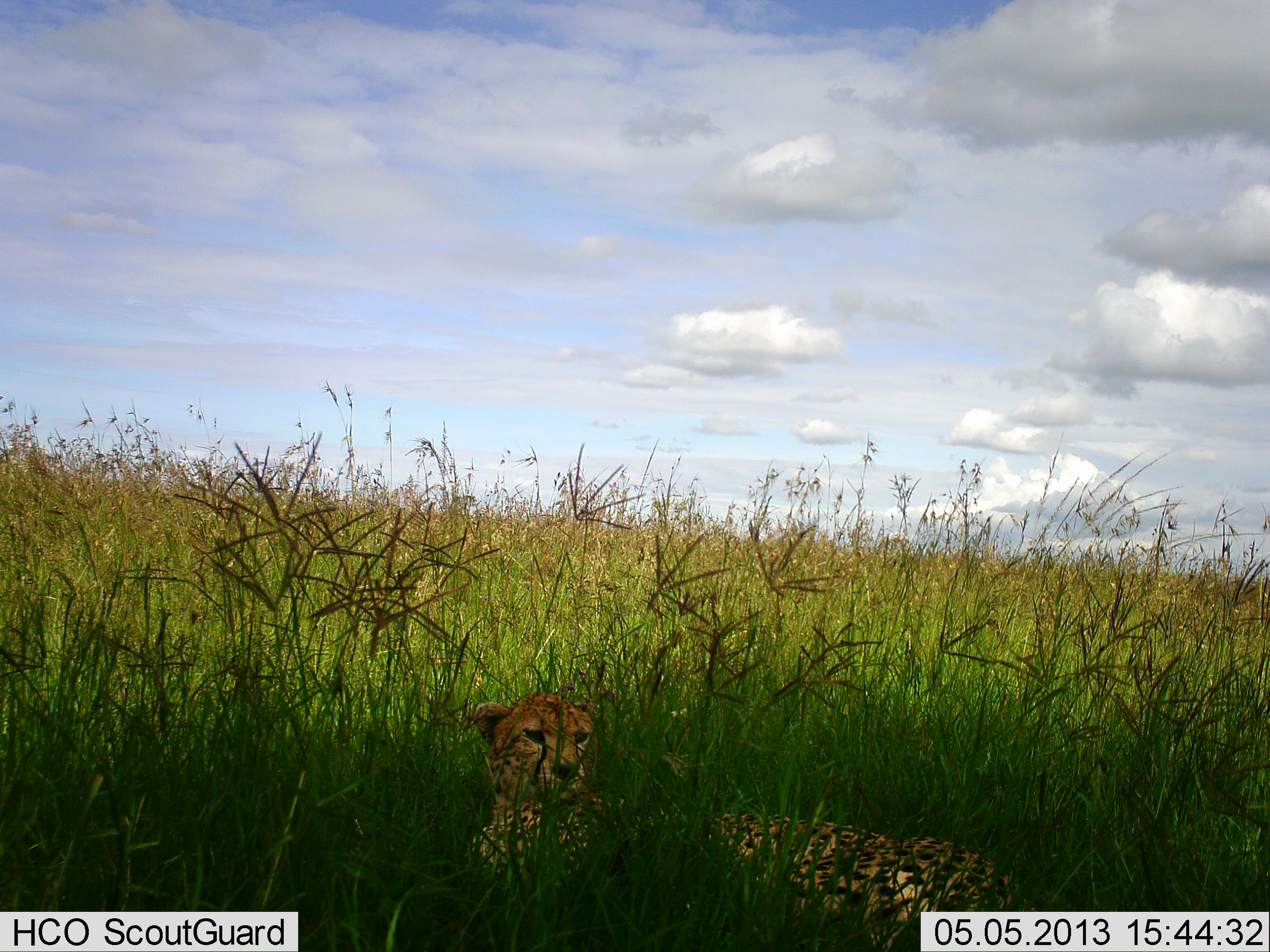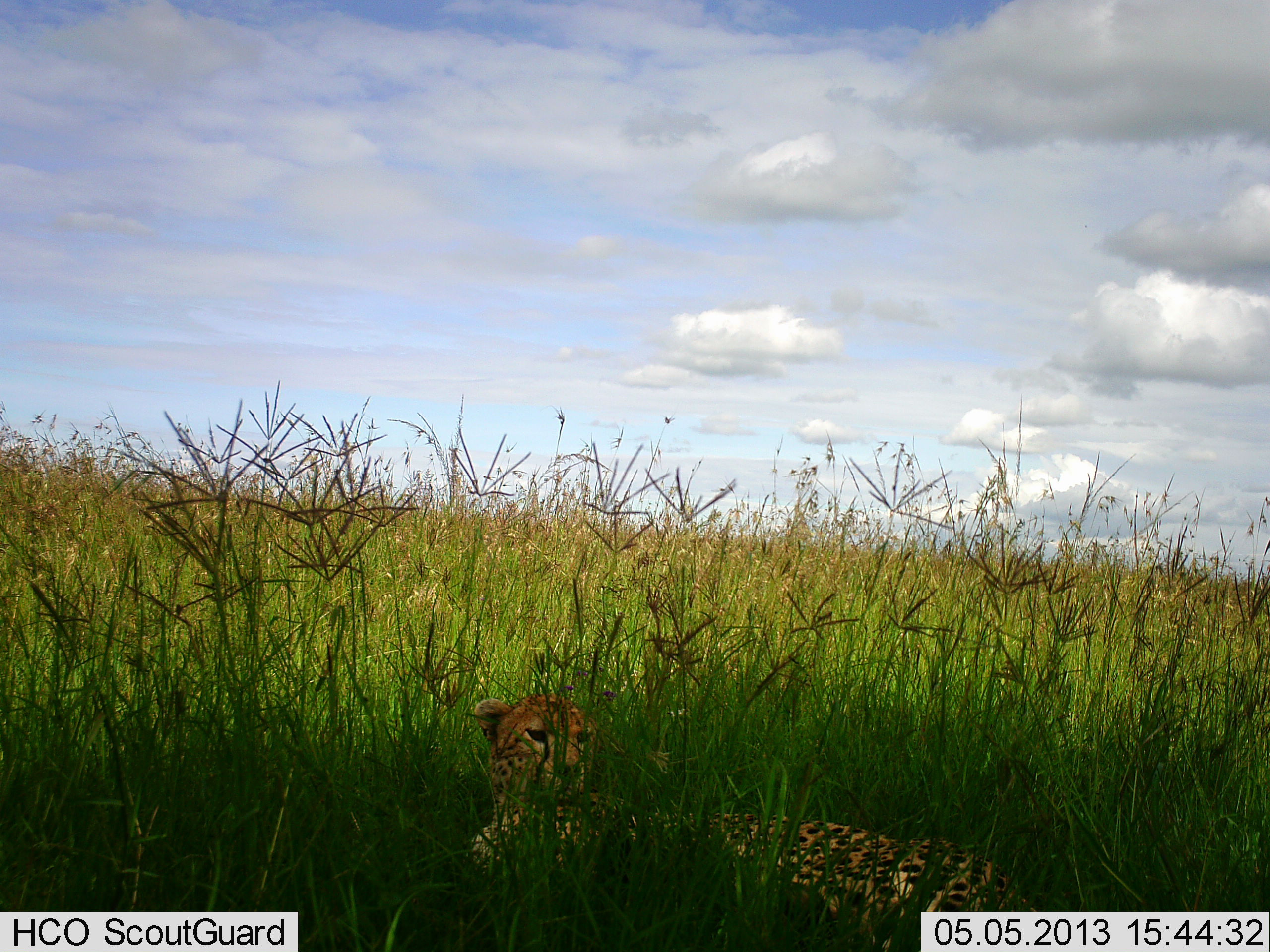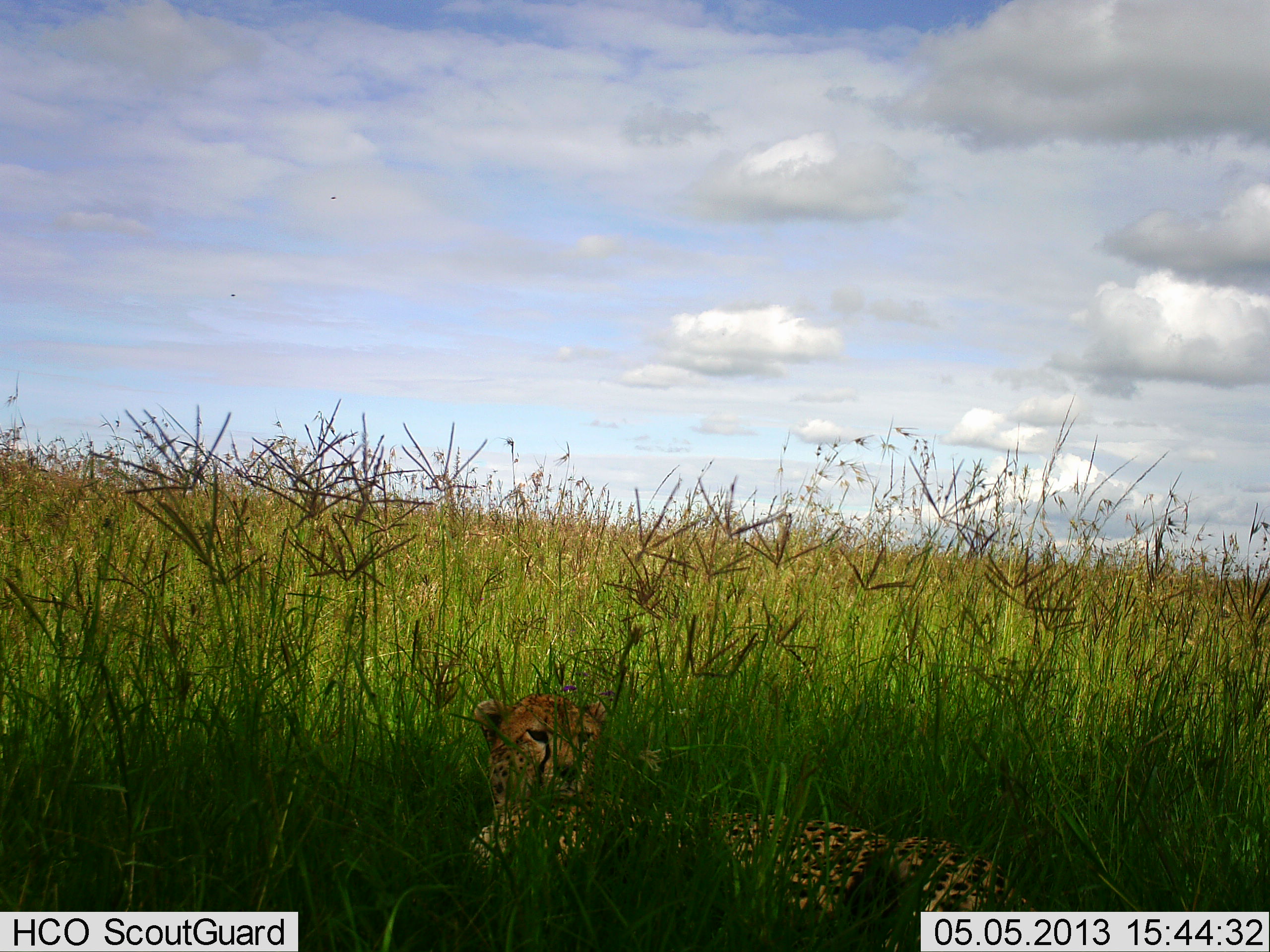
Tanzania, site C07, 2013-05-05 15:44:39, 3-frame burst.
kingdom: Animalia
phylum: Chordata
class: Mammalia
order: Carnivora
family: Felidae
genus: Acinonyx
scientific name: Acinonyx jubatus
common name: cheetah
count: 1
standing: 7%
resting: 96%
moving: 0%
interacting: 0%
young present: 0%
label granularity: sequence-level